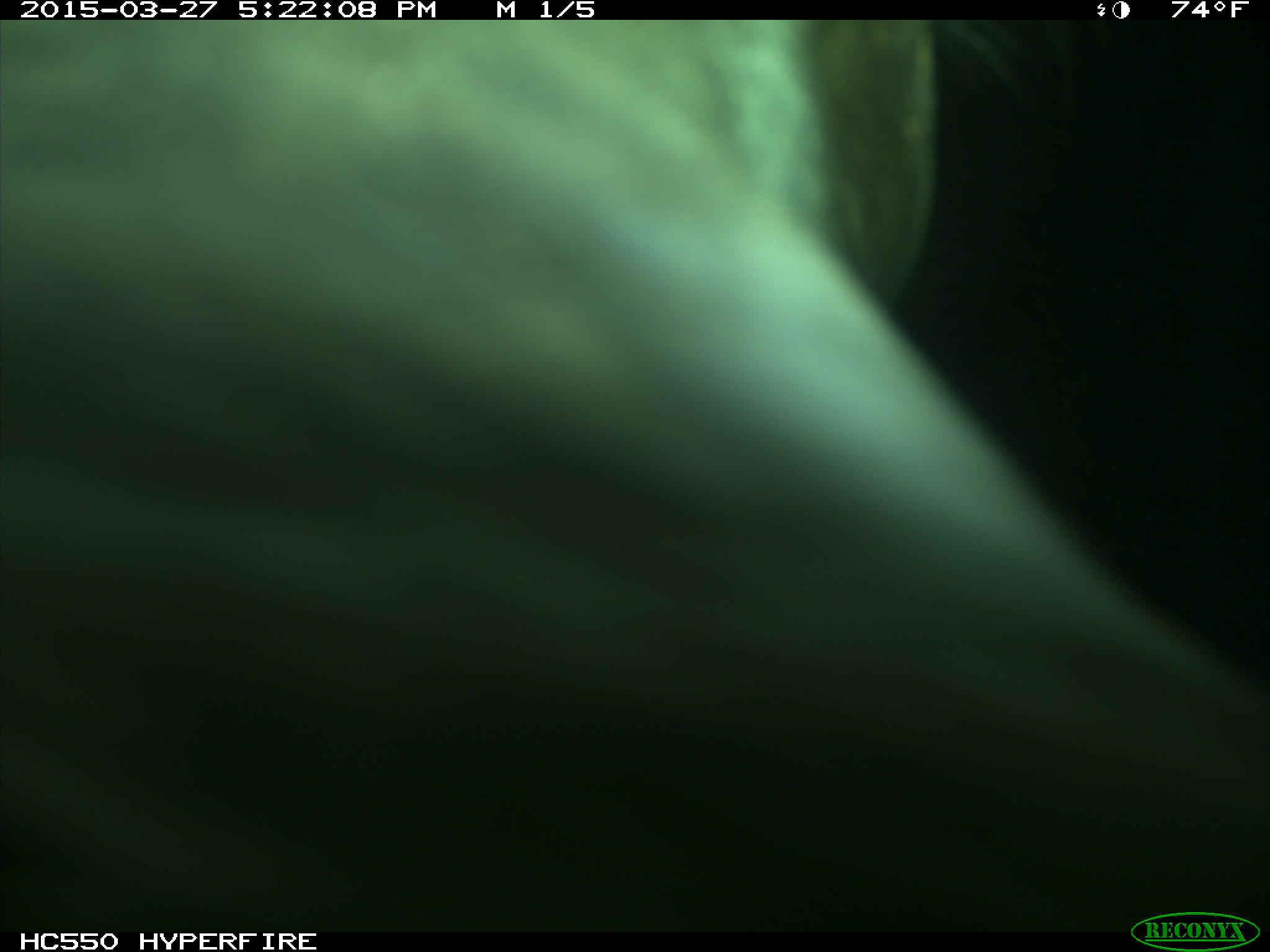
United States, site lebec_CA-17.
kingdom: Animalia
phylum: Chordata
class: Mammalia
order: Artiodactyla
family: Bovidae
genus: Bos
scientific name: Bos taurus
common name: domestic cow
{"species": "Bos taurus (domestic cow)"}